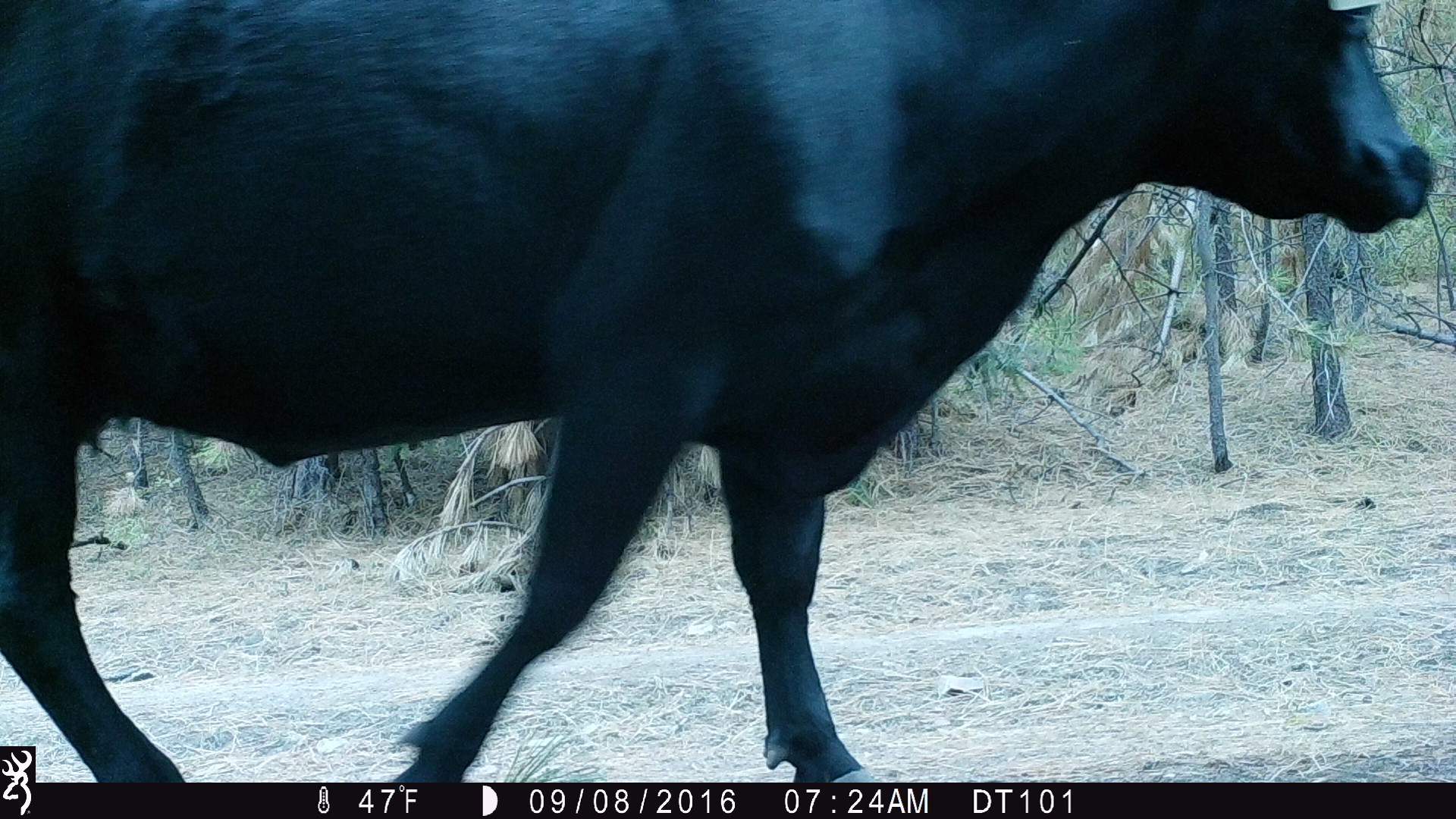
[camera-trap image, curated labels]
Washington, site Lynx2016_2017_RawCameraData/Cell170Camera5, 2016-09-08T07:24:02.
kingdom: Animalia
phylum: Chordata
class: Mammalia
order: Artiodactyla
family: Bovidae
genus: Bos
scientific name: Bos taurus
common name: domestic cattle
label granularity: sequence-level